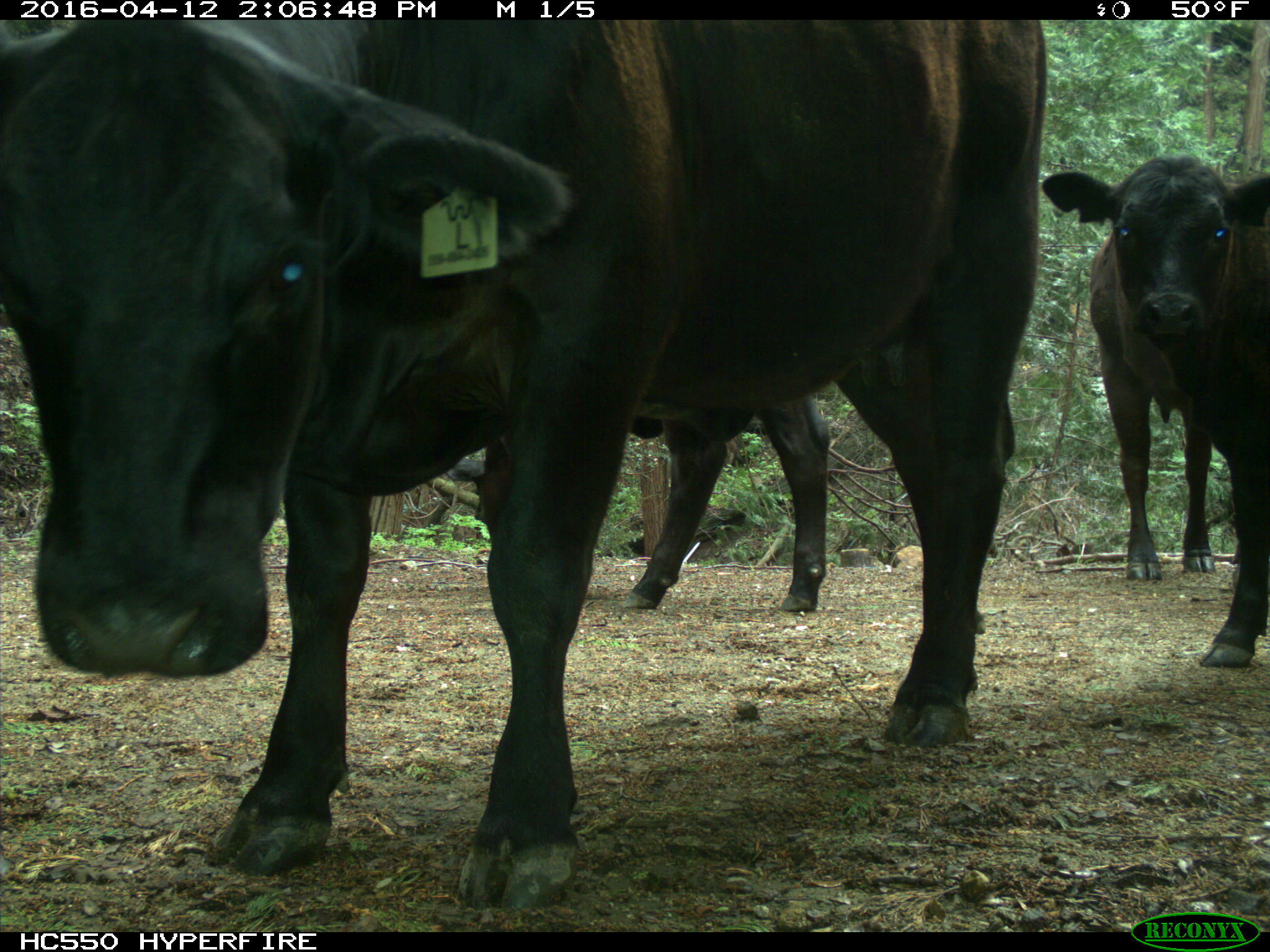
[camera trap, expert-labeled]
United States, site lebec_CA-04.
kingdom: Animalia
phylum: Chordata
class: Mammalia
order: Artiodactyla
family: Bovidae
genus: Bos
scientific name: Bos taurus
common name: domestic cow